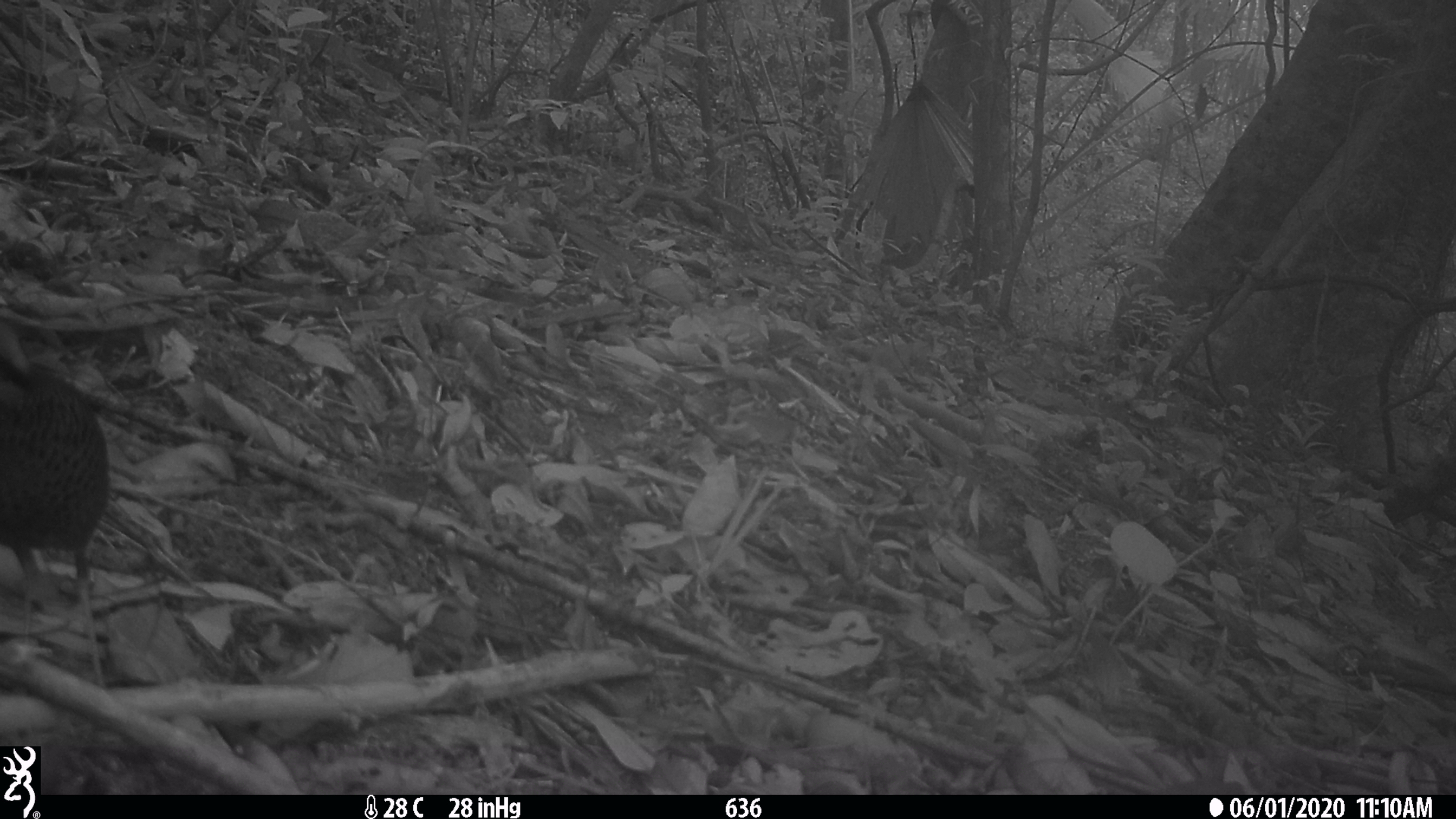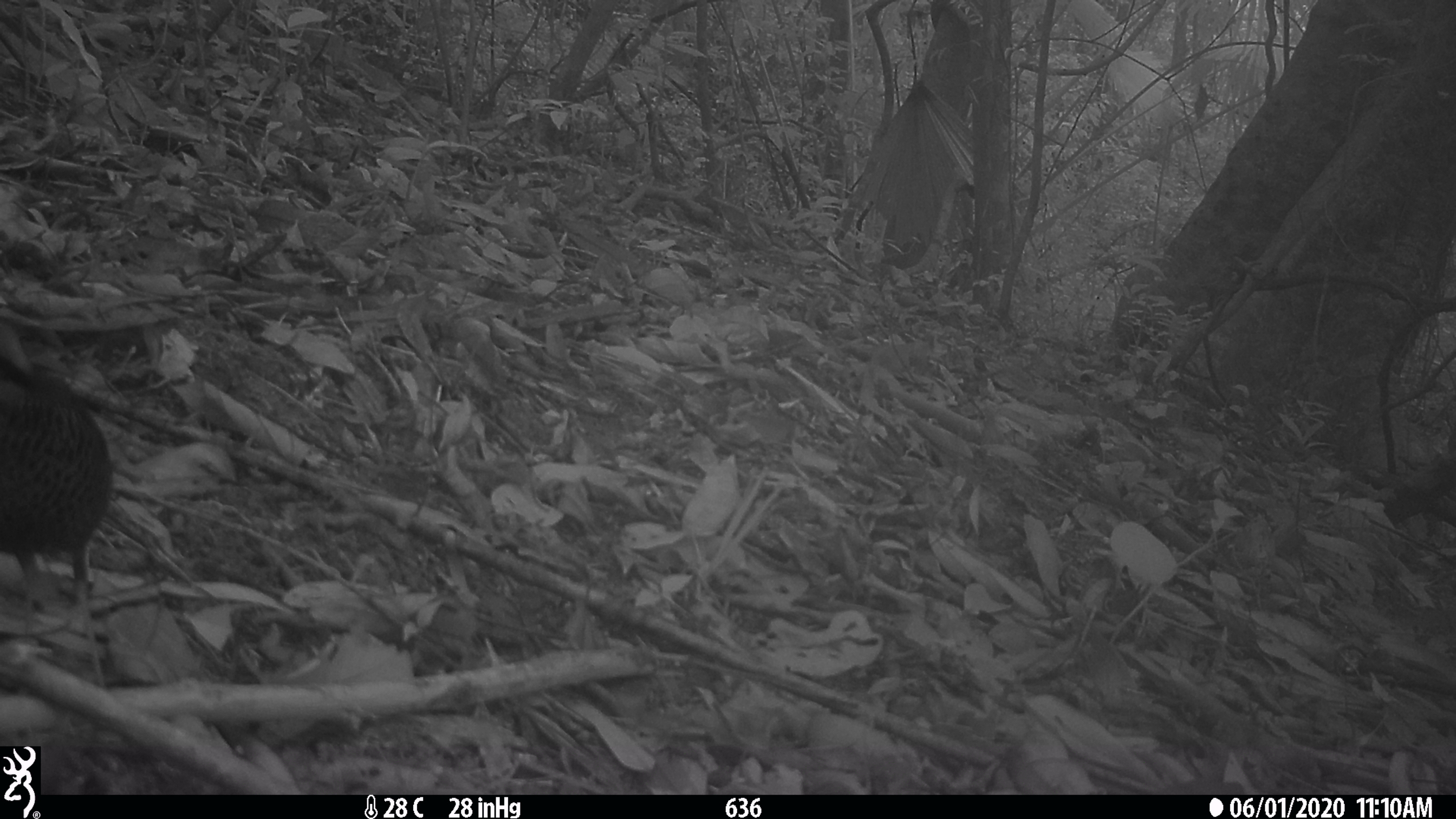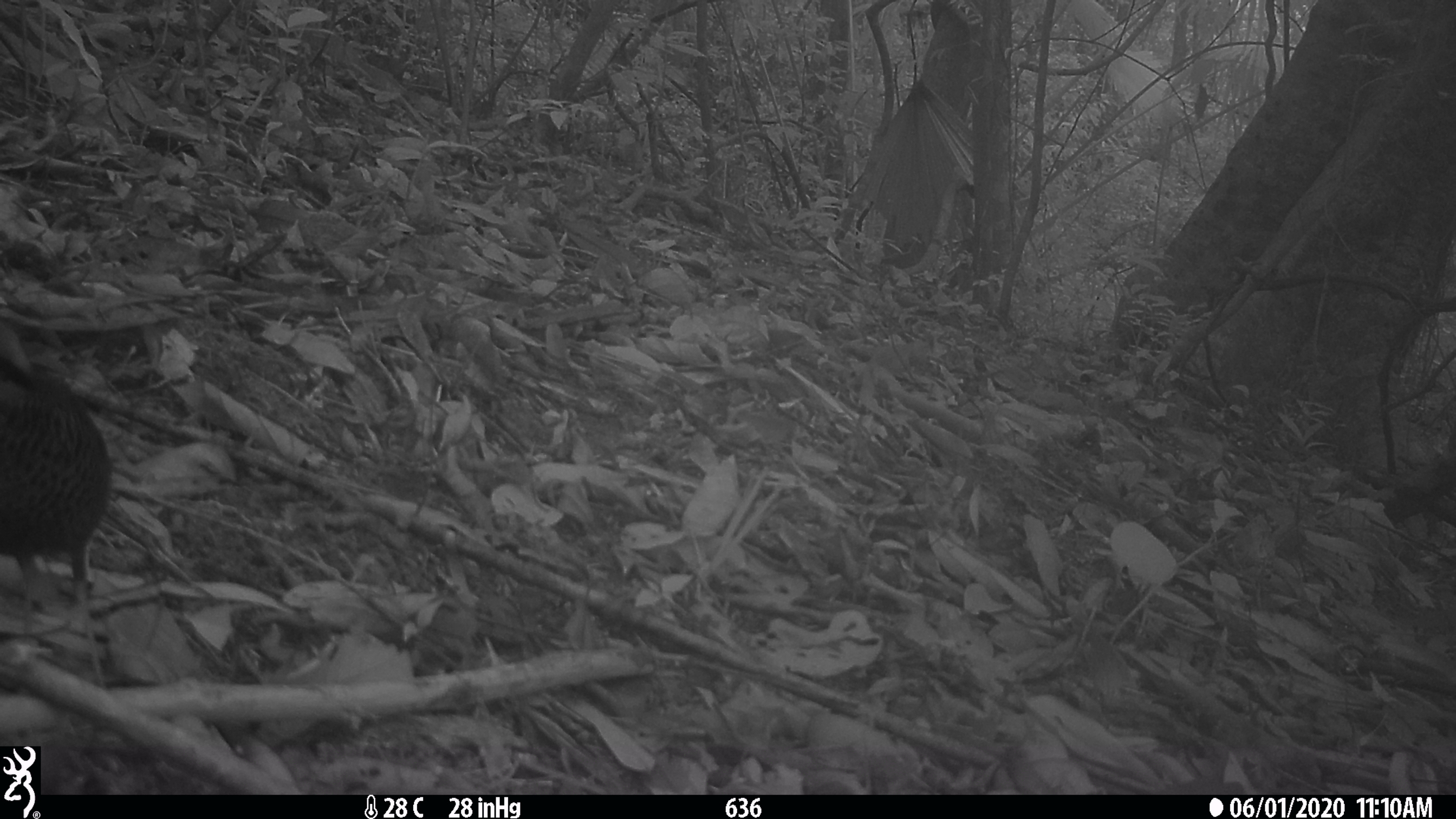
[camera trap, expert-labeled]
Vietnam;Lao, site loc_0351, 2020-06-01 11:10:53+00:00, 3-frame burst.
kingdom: Animalia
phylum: Chordata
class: Aves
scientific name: Aves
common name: bird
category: unidentified bird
Unidentified bird (bird) (Aves). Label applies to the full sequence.